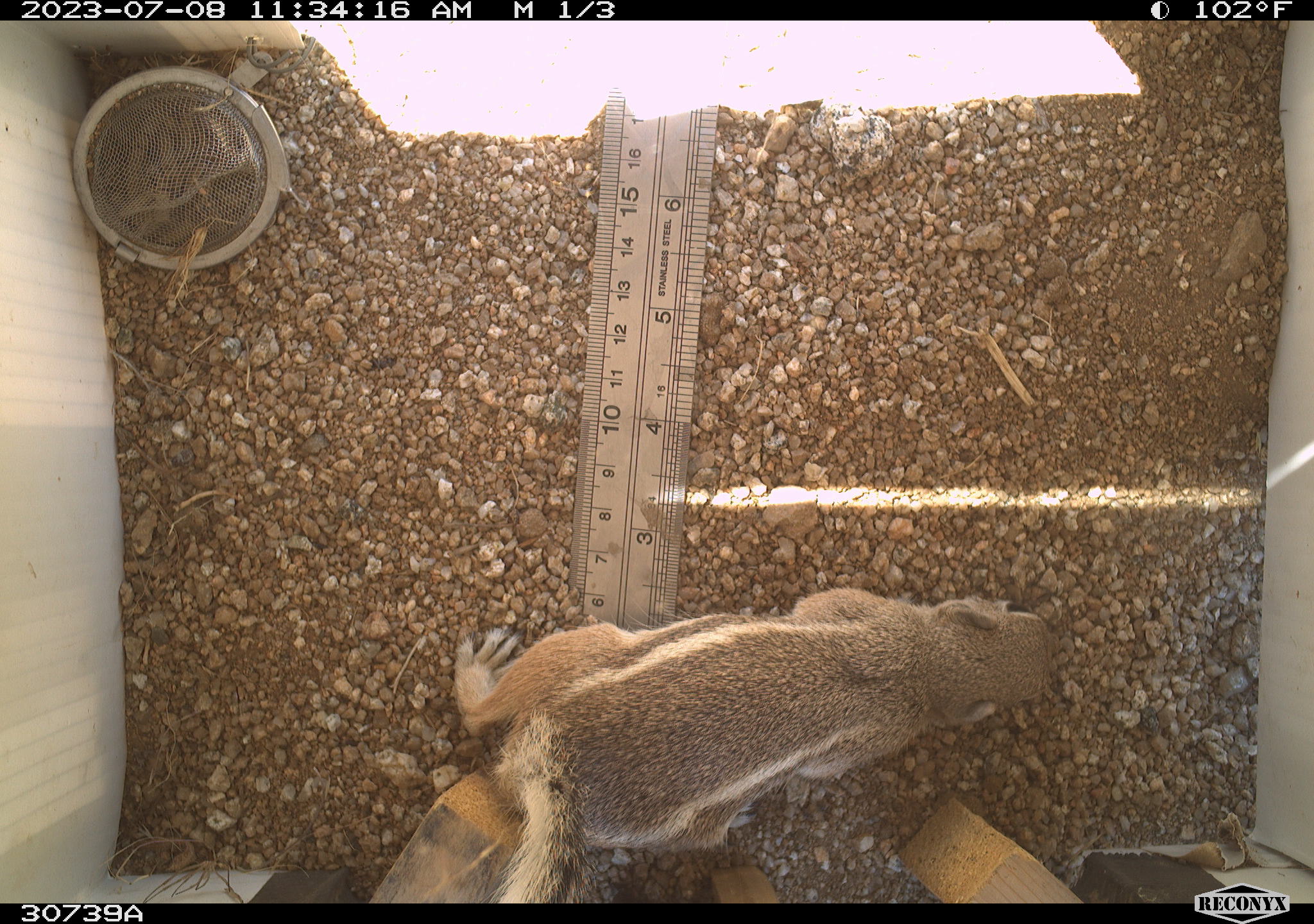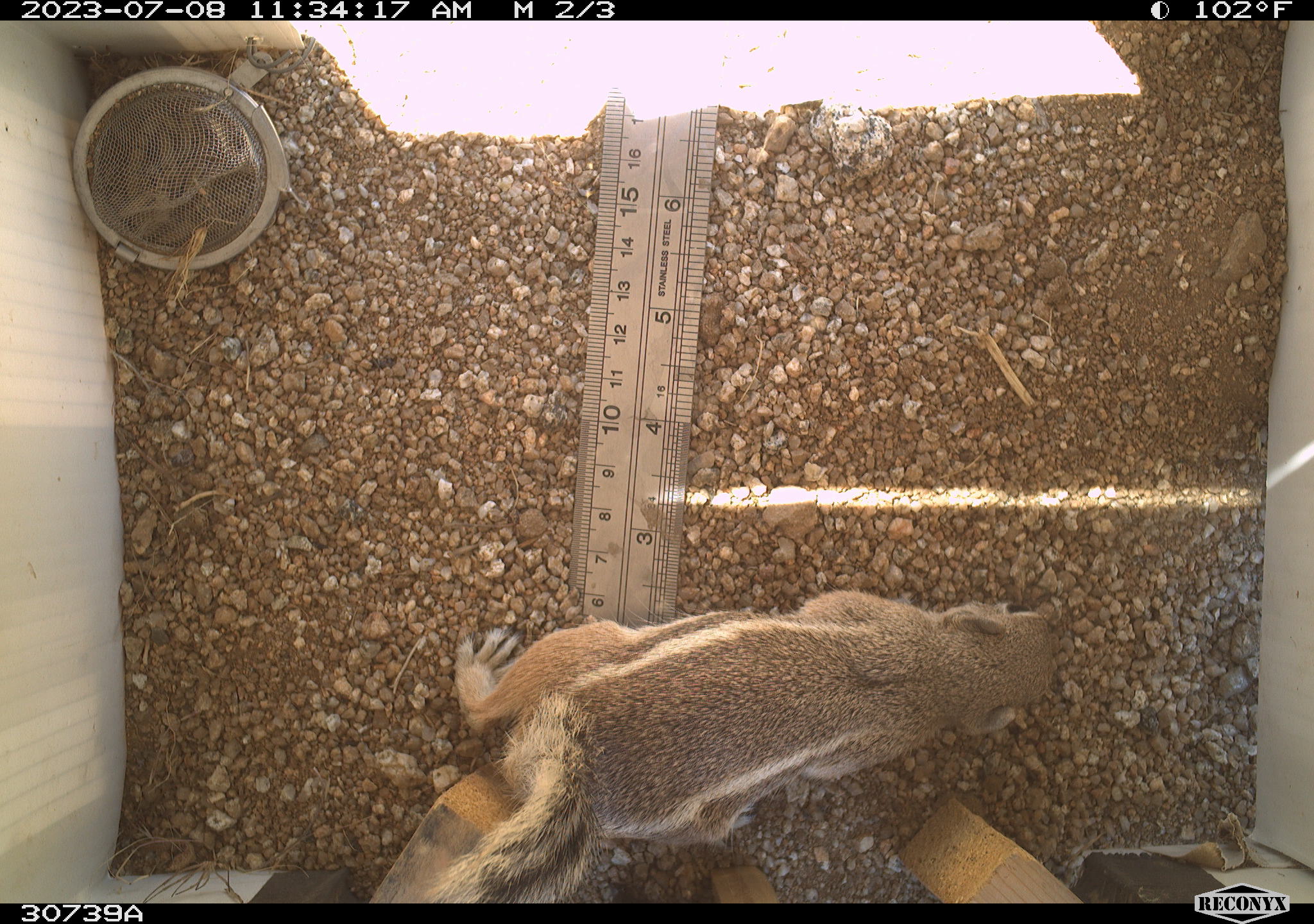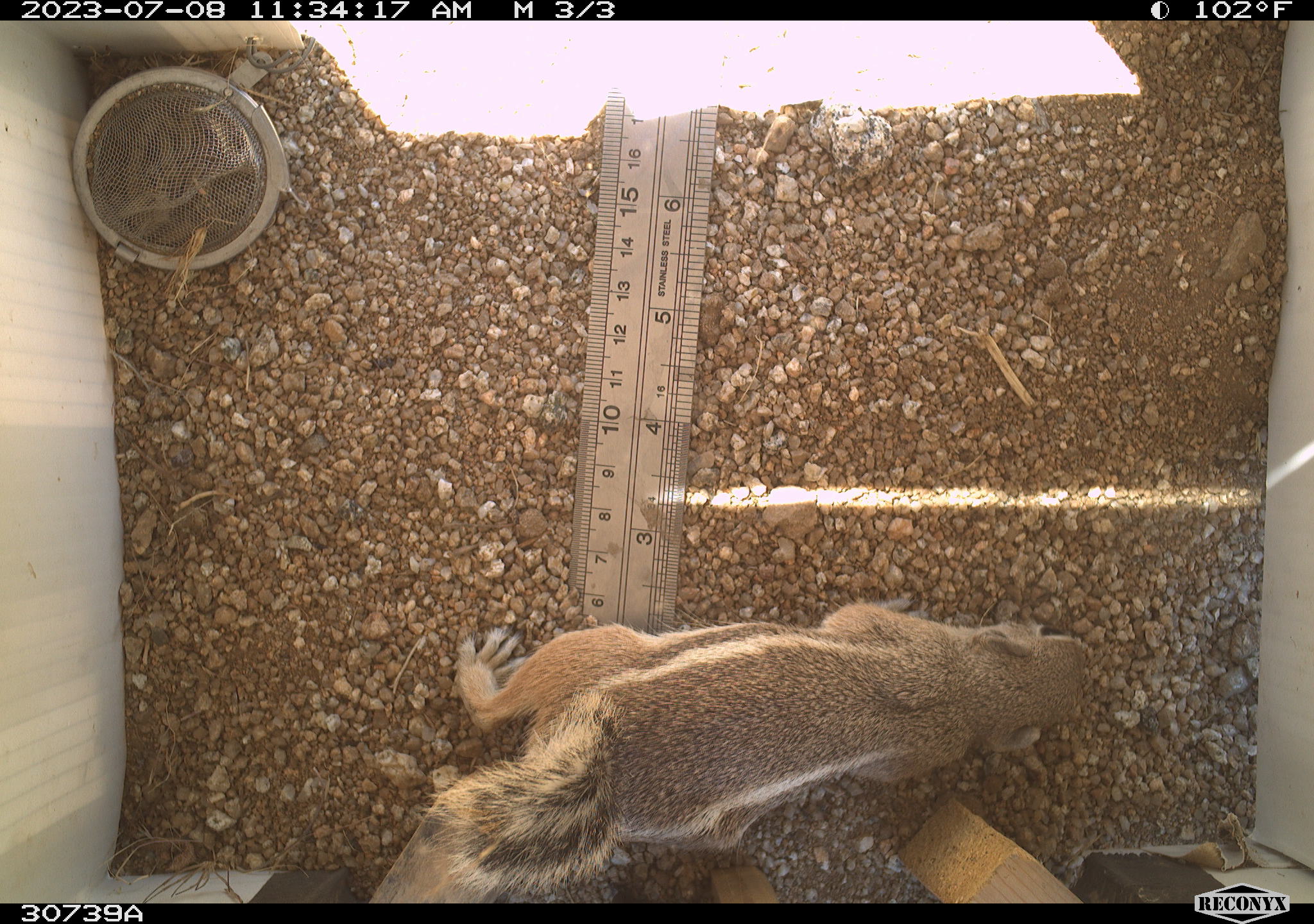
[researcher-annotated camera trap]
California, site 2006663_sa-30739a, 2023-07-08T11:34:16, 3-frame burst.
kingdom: Animalia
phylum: Chordata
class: Mammalia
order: Rodentia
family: Sciuridae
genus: Ammospermophilus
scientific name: Ammospermophilus leucurus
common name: white-tailed antelope squirrel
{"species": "white-tailed antelope squirrel (Ammospermophilus leucurus)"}